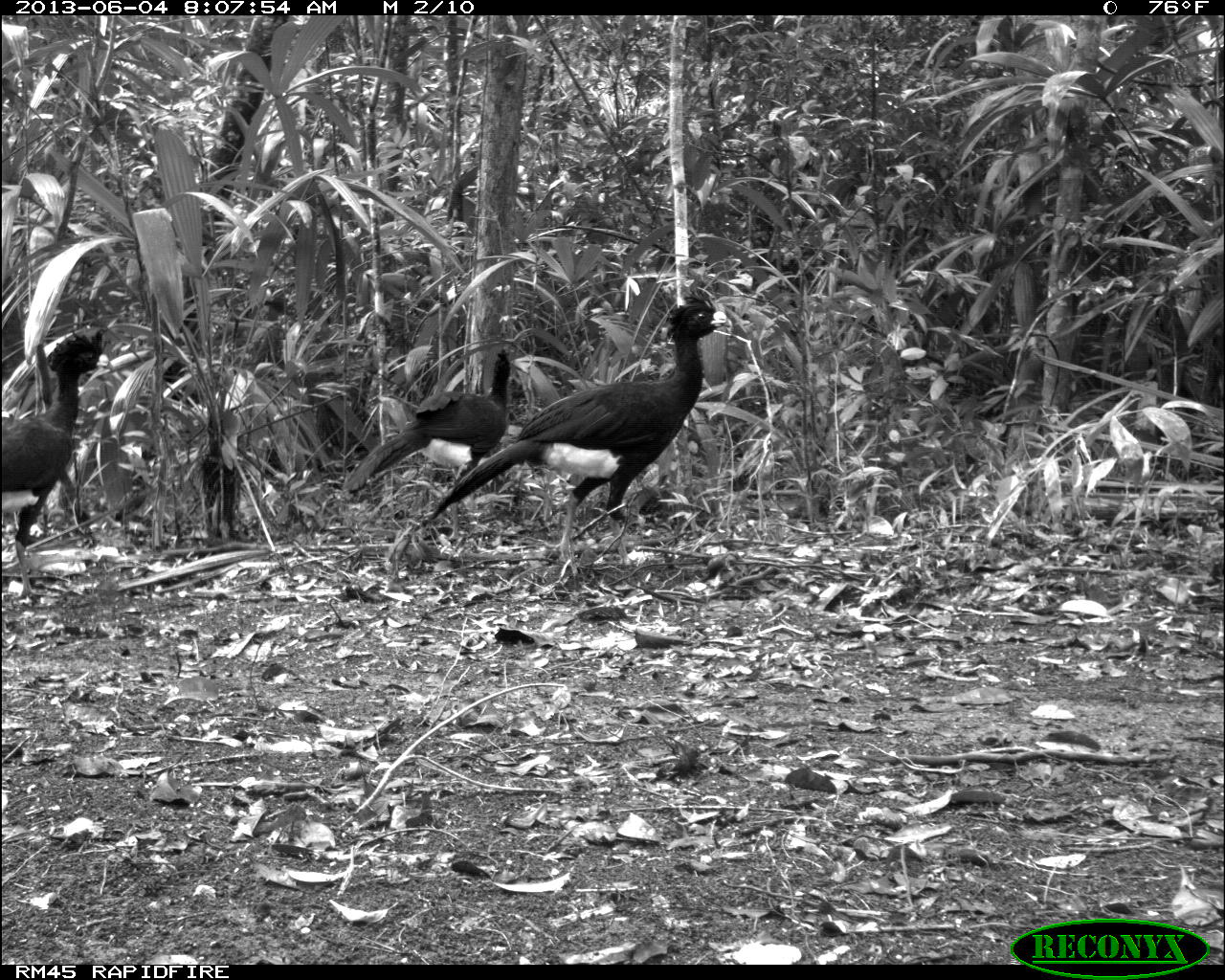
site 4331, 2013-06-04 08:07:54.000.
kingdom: Animalia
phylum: Chordata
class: Aves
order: Galliformes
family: Cracidae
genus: Crax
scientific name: Crax rubra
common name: great curassow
Crax rubra (great curassow), count 4.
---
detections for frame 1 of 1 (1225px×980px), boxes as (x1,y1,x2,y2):
crax rubra: (427,292,731,564); (341,348,512,544); (2,328,109,604)